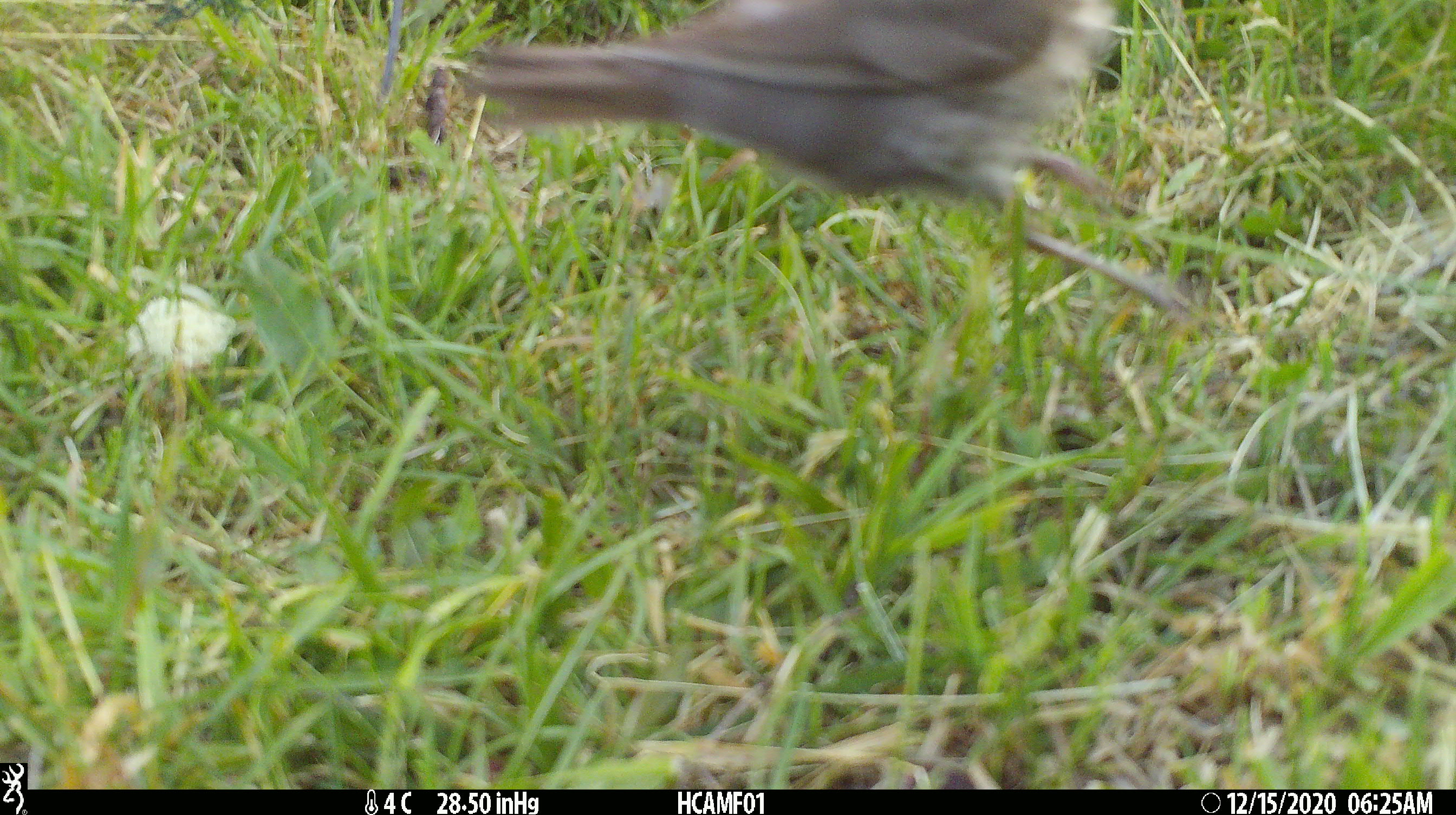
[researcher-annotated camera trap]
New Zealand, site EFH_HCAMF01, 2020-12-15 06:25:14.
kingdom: Animalia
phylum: Chordata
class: Aves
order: Passeriformes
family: Turdidae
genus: Turdus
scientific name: Turdus philomelos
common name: song thrush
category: thrush